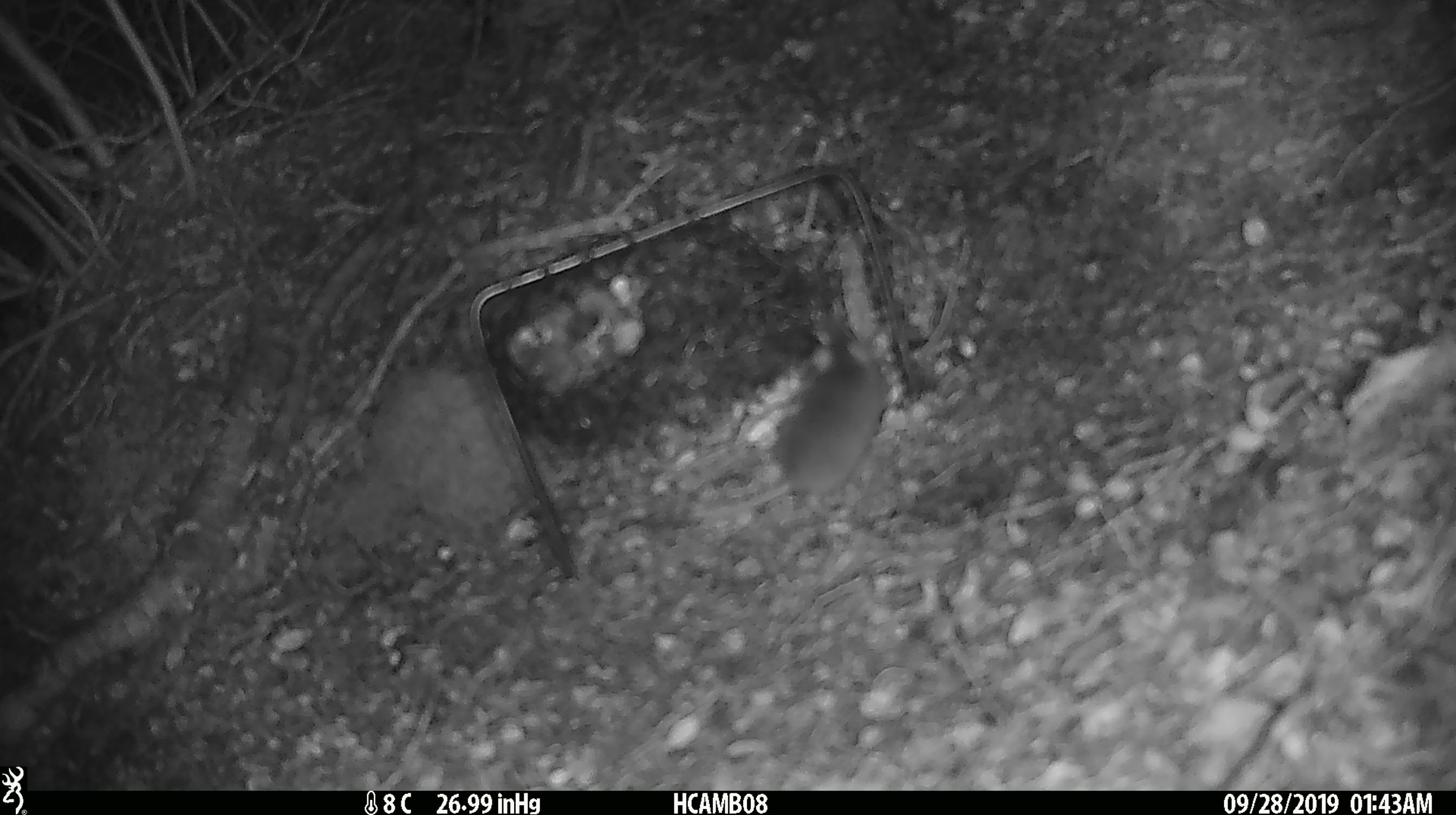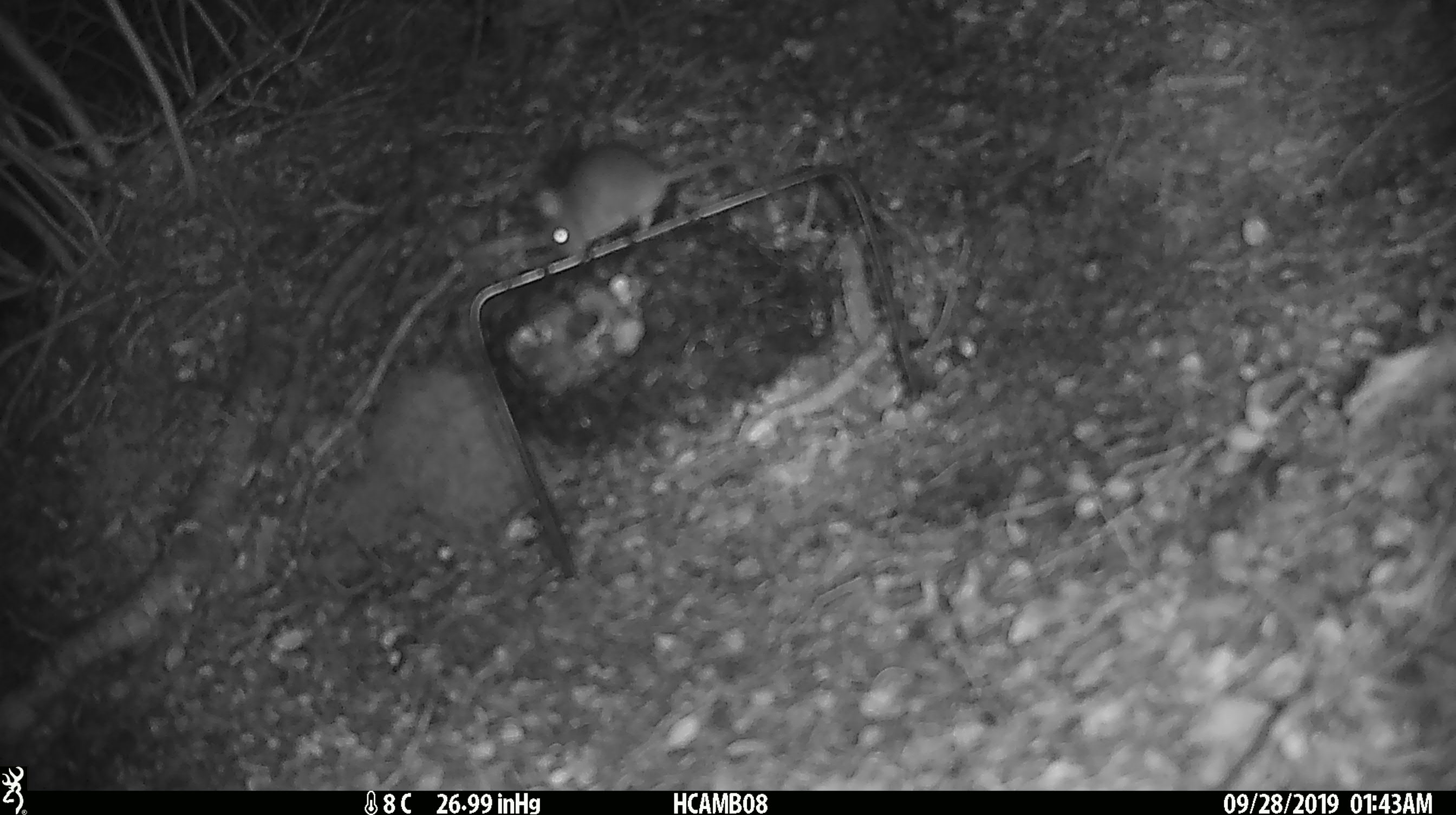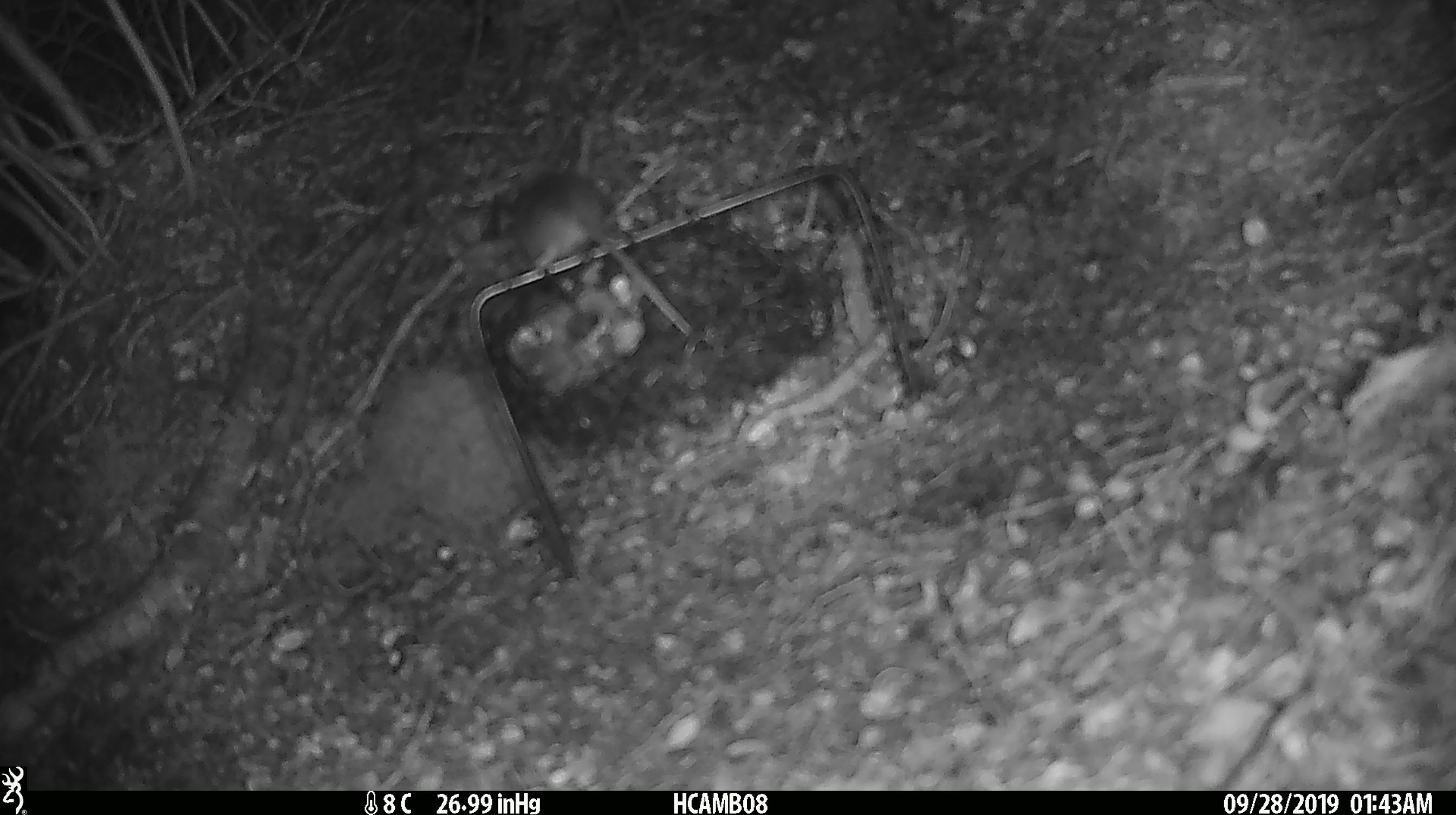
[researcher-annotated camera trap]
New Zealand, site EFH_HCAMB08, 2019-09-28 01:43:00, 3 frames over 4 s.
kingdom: Animalia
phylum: Chordata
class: Mammalia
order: Rodentia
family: Muridae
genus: Mus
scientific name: Mus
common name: mouse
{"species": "mouse (Mus)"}